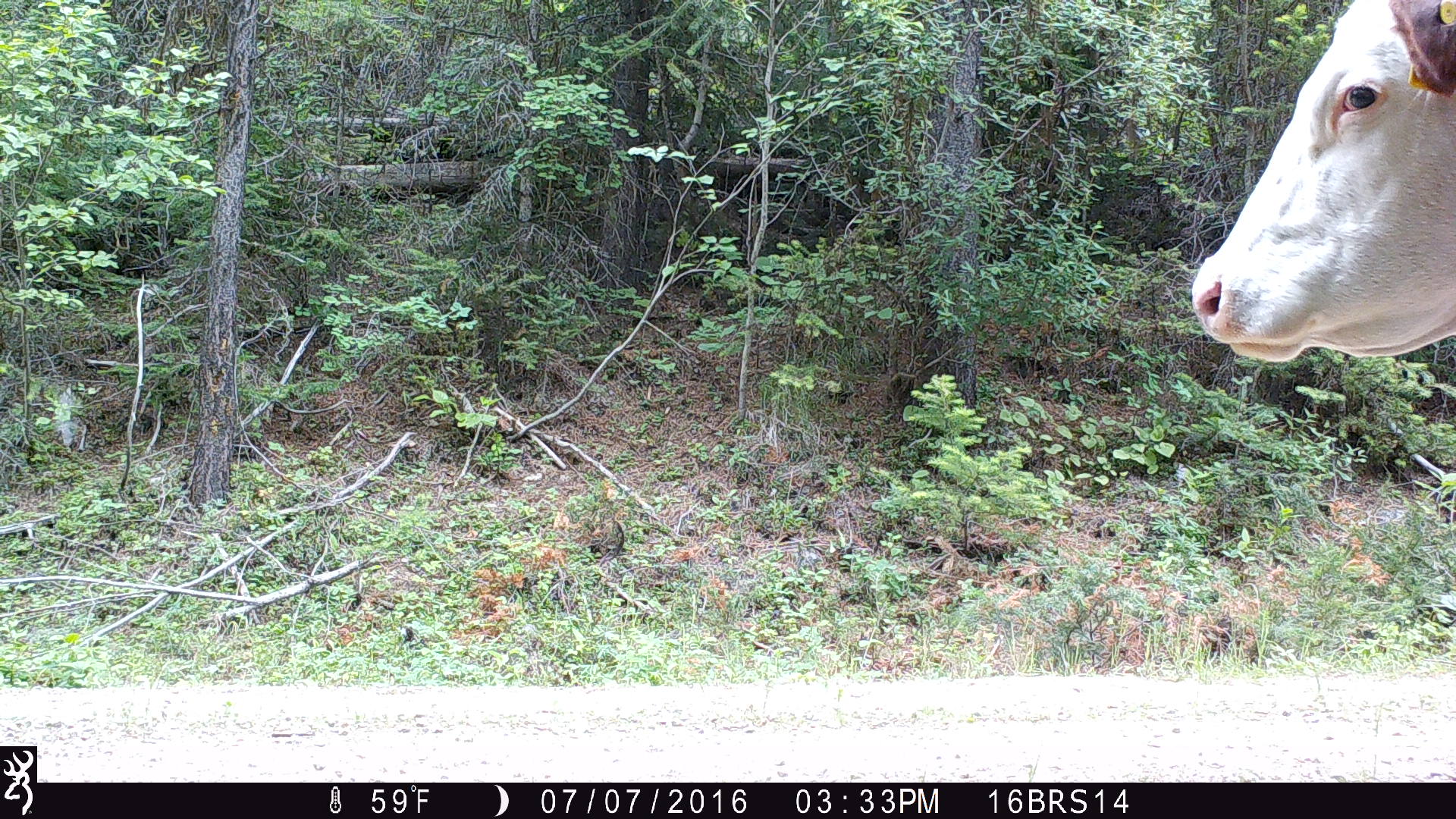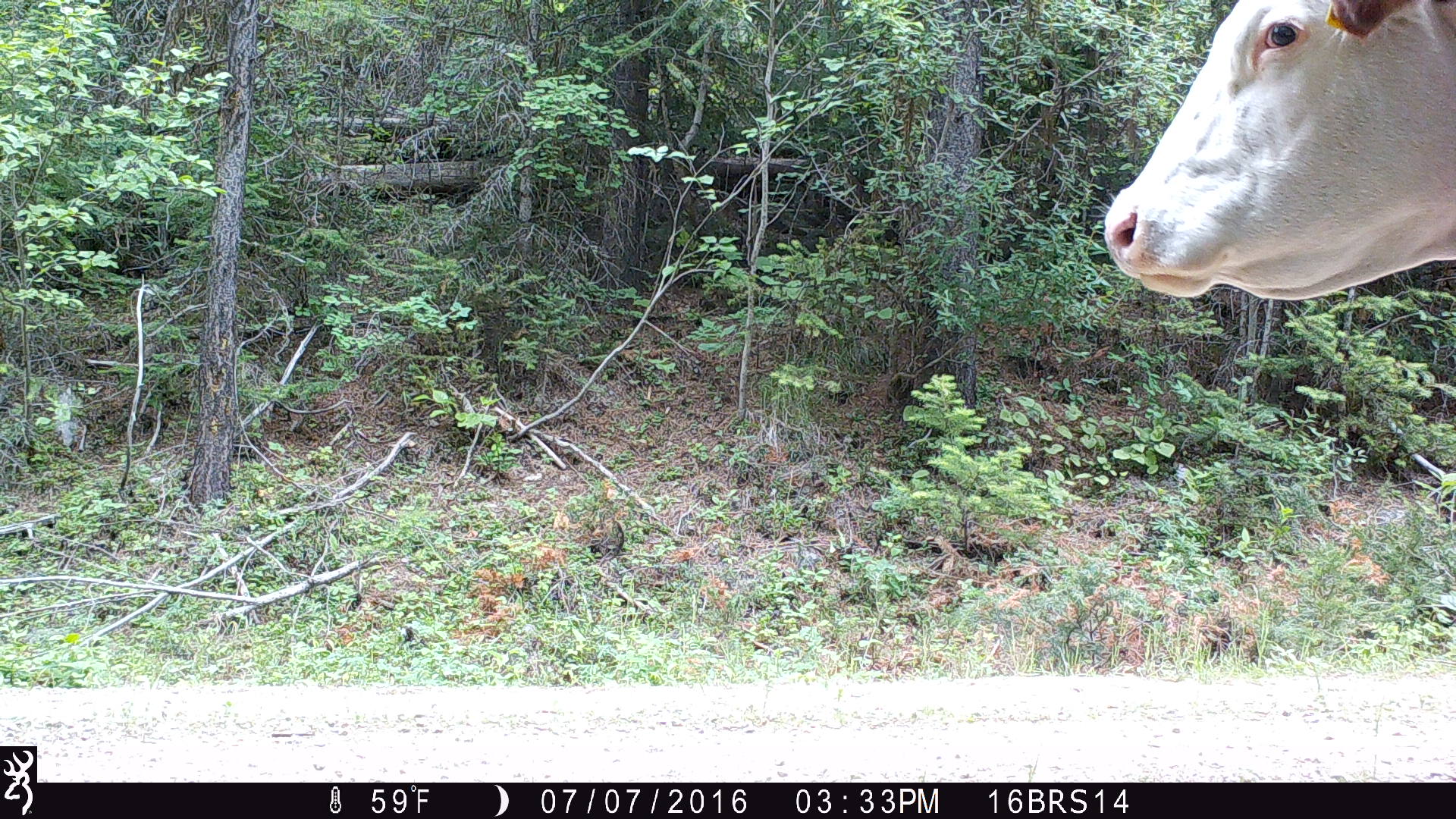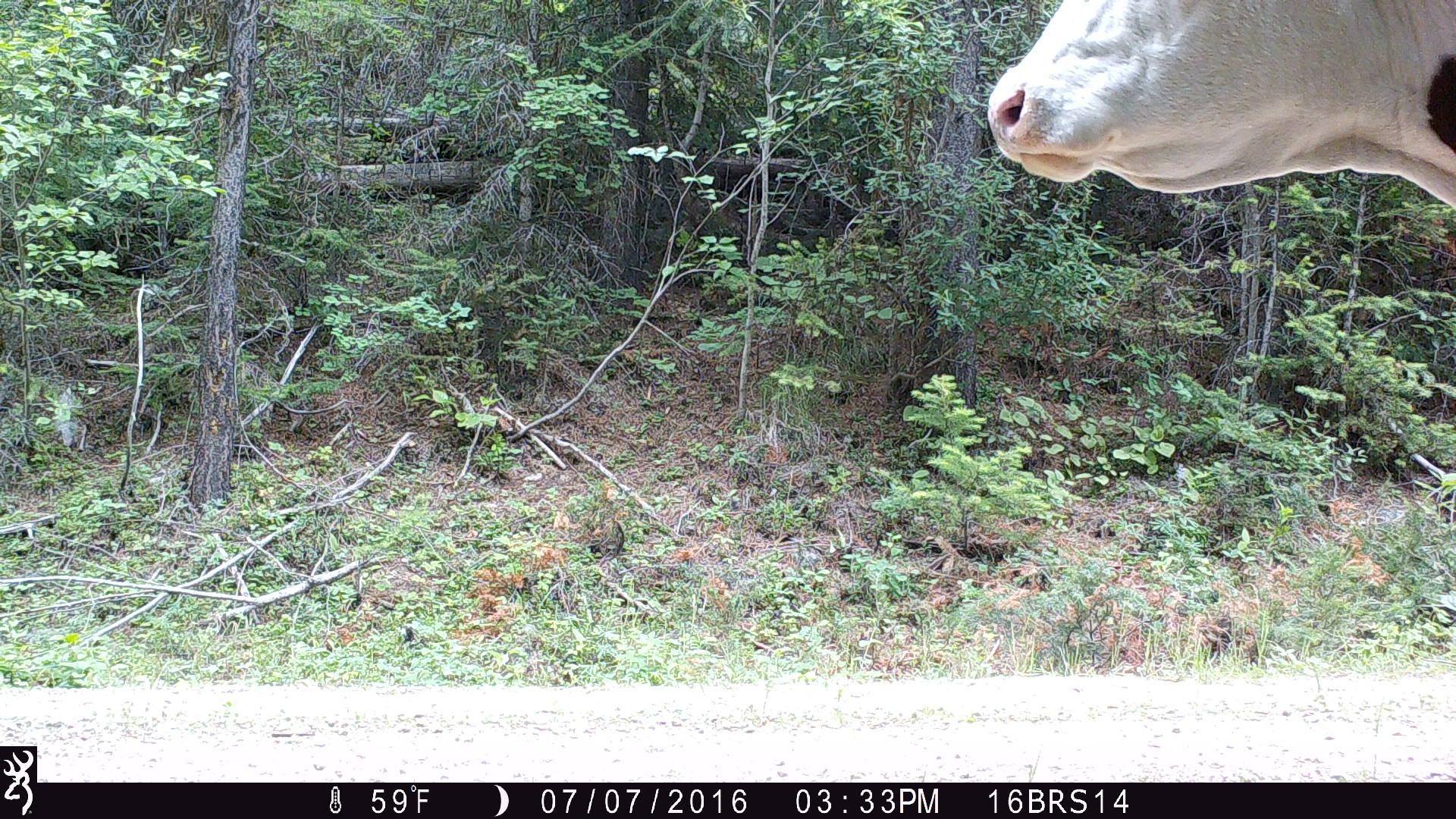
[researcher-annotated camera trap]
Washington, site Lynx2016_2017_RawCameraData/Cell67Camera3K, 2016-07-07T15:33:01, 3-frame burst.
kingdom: Animalia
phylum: Chordata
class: Mammalia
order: Artiodactyla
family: Bovidae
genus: Bos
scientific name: Bos taurus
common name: domestic cattle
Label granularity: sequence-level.